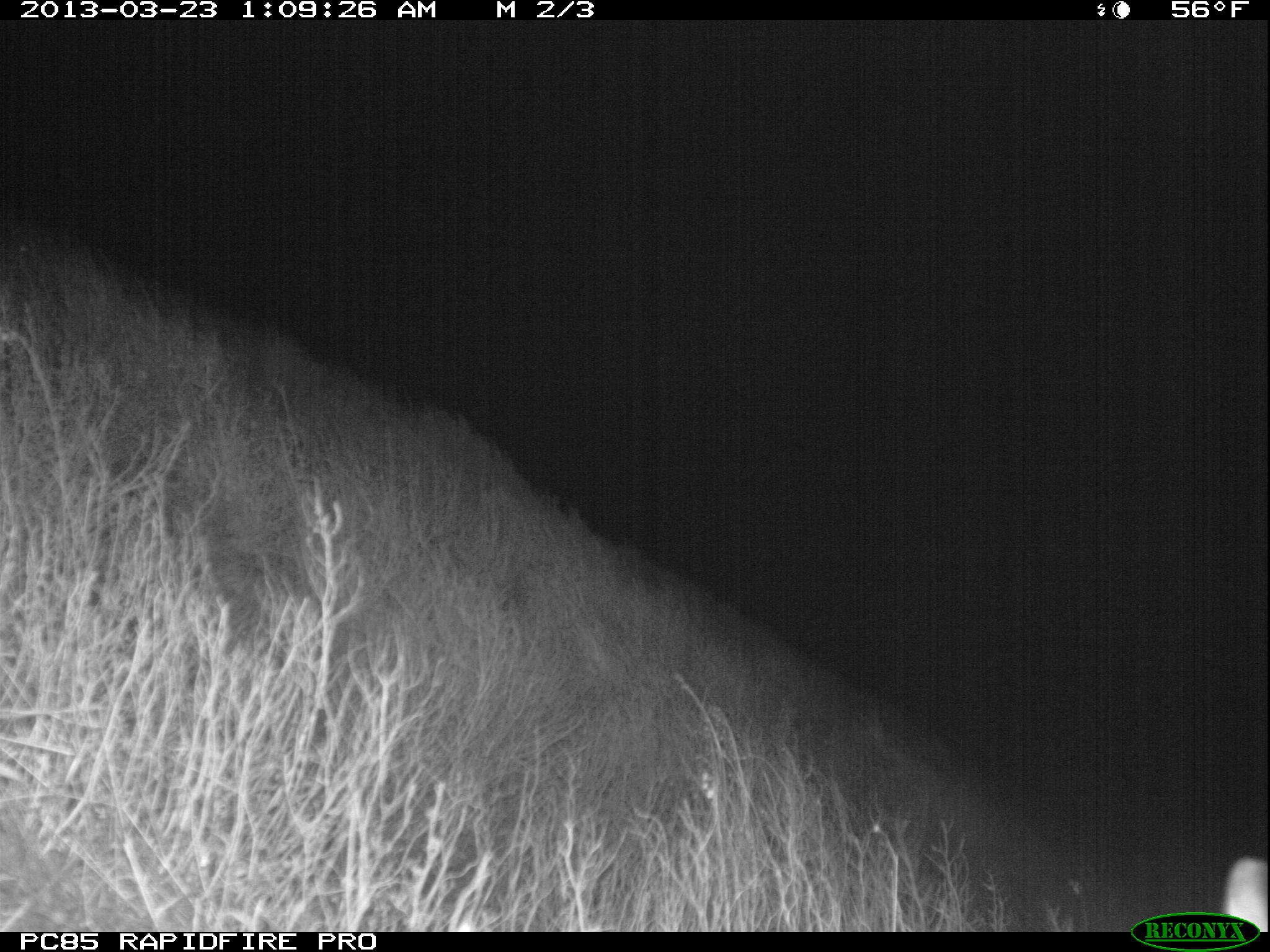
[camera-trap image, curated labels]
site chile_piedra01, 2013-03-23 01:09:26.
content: unidentified animal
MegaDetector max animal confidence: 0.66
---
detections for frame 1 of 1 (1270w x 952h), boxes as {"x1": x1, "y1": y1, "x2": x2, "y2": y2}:
unknown: {"x1": 1218, "y1": 857, "x2": 1270, "y2": 920}